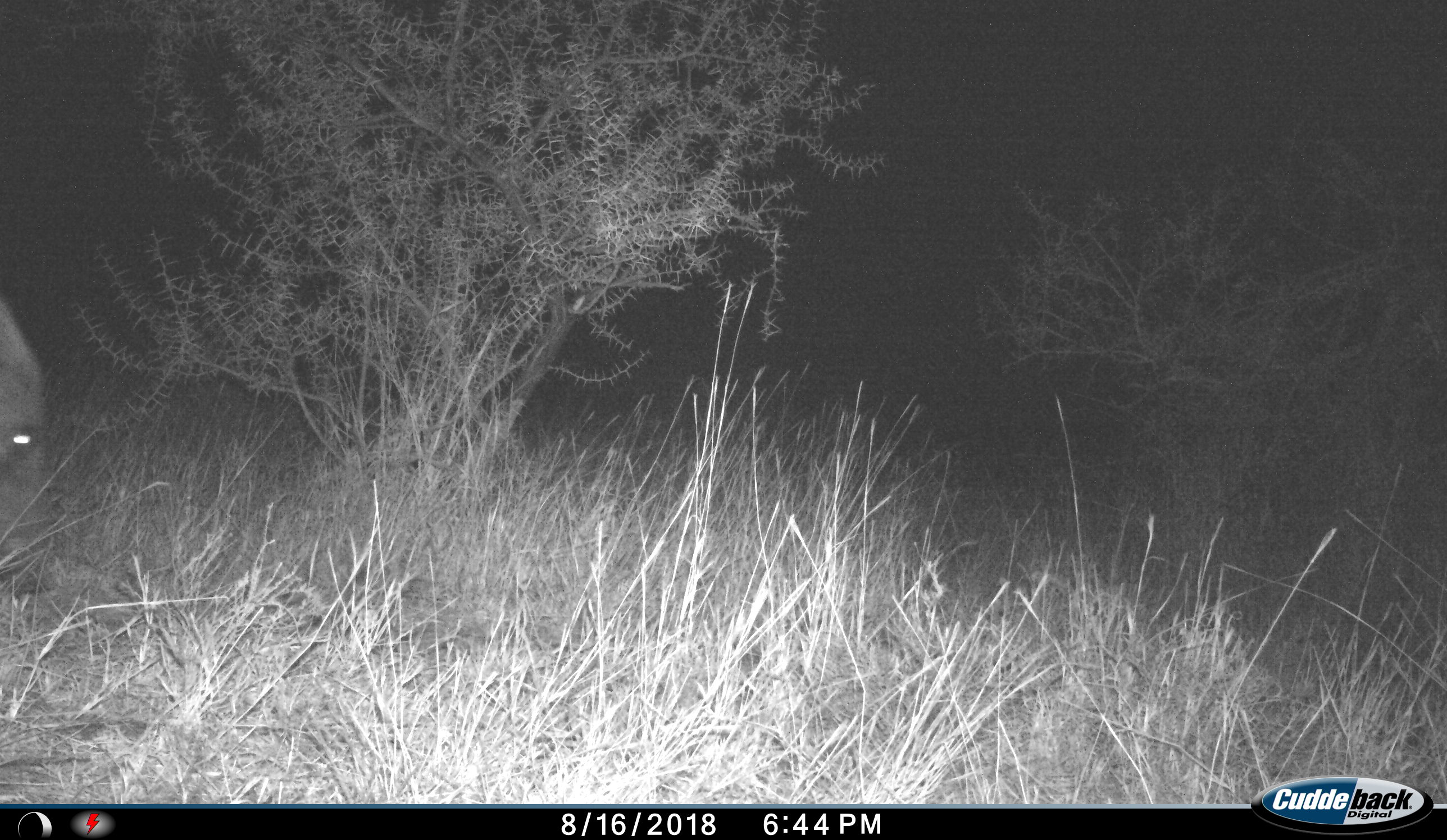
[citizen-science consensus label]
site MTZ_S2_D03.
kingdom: Animalia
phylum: Chordata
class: Mammalia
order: Artiodactyla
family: Suidae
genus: Potamochoerus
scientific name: Potamochoerus larvatus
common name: bushpig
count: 1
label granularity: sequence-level